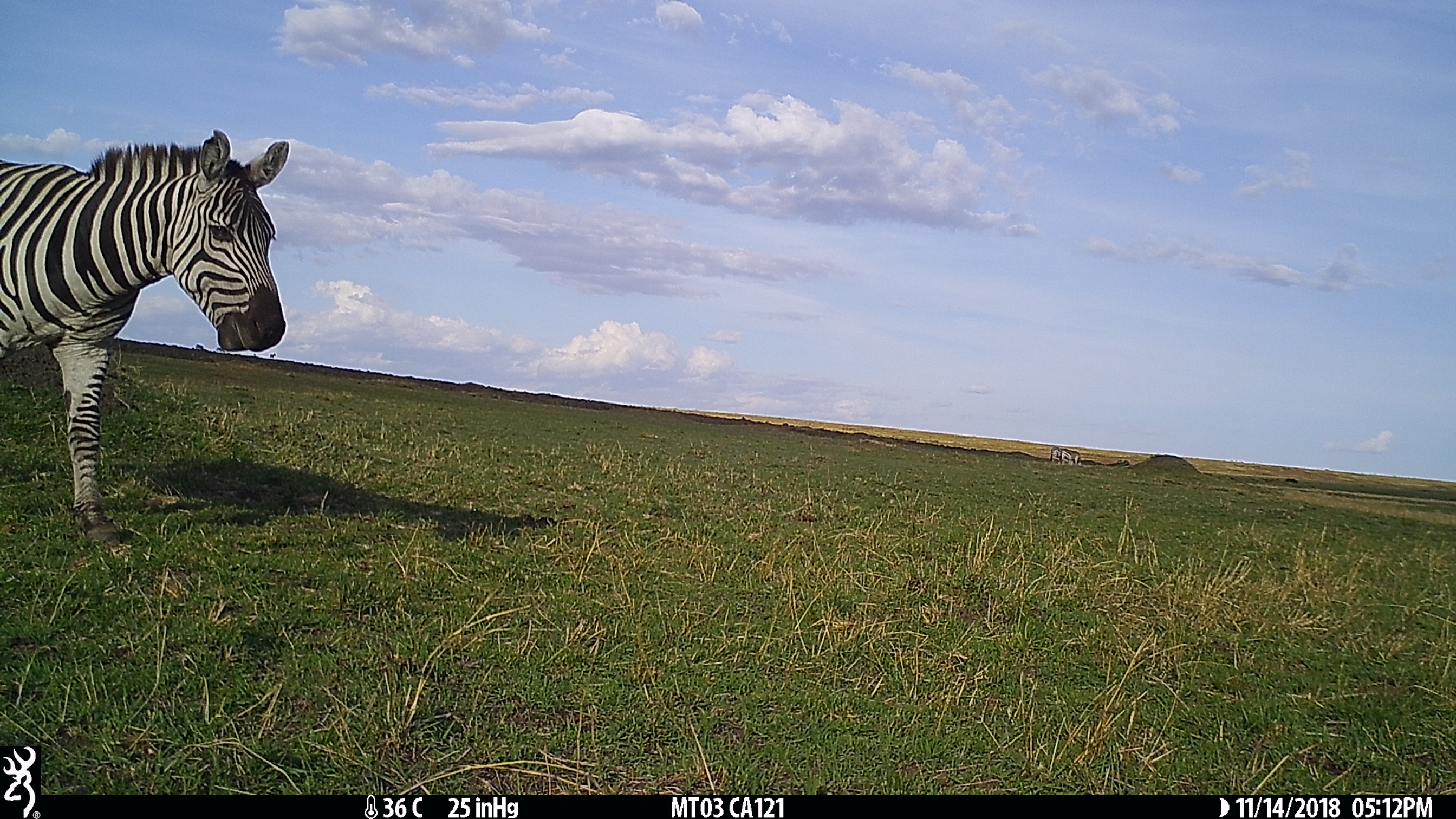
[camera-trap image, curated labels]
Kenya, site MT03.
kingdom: Animalia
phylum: Chordata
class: Mammalia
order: Perissodactyla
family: Equidae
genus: Equus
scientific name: Equus quagga burchellii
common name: burchell's zebra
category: zebra